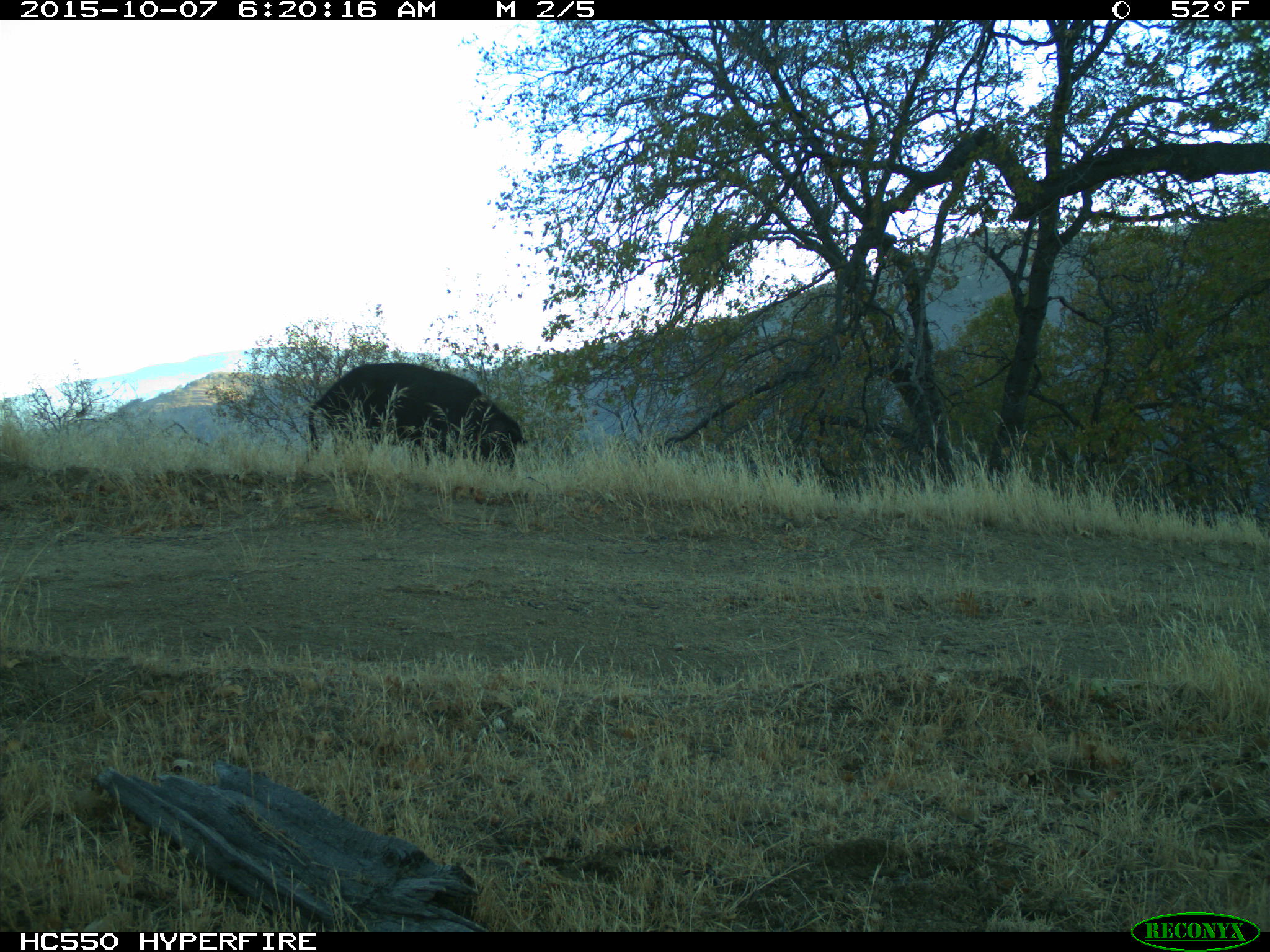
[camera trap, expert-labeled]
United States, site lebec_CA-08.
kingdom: Animalia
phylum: Chordata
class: Mammalia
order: Artiodactyla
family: Suidae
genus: Sus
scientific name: Sus scrofa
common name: wild boar